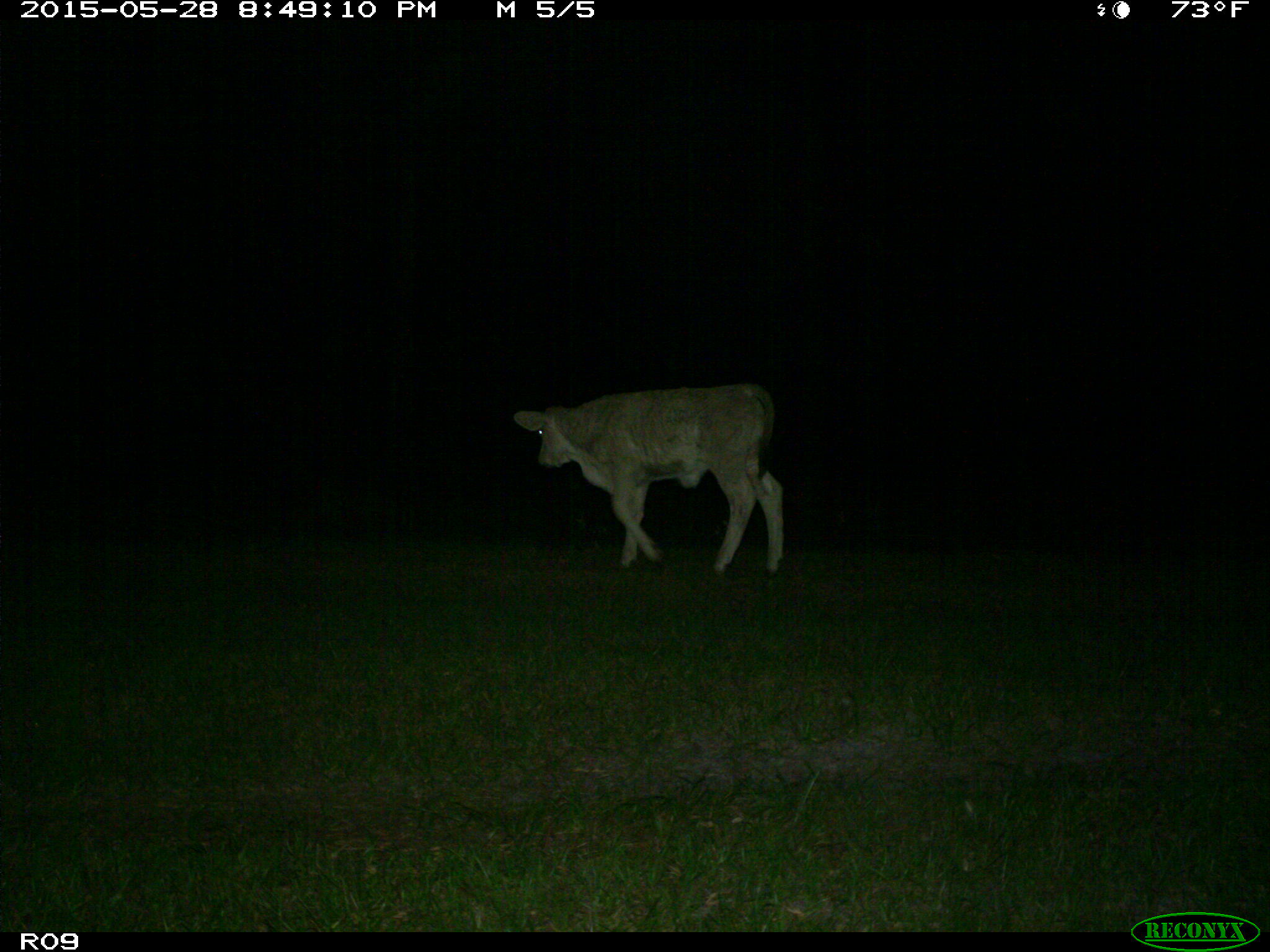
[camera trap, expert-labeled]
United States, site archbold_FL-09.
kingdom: Animalia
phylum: Chordata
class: Mammalia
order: Artiodactyla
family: Bovidae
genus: Bos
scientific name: Bos taurus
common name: domestic cow